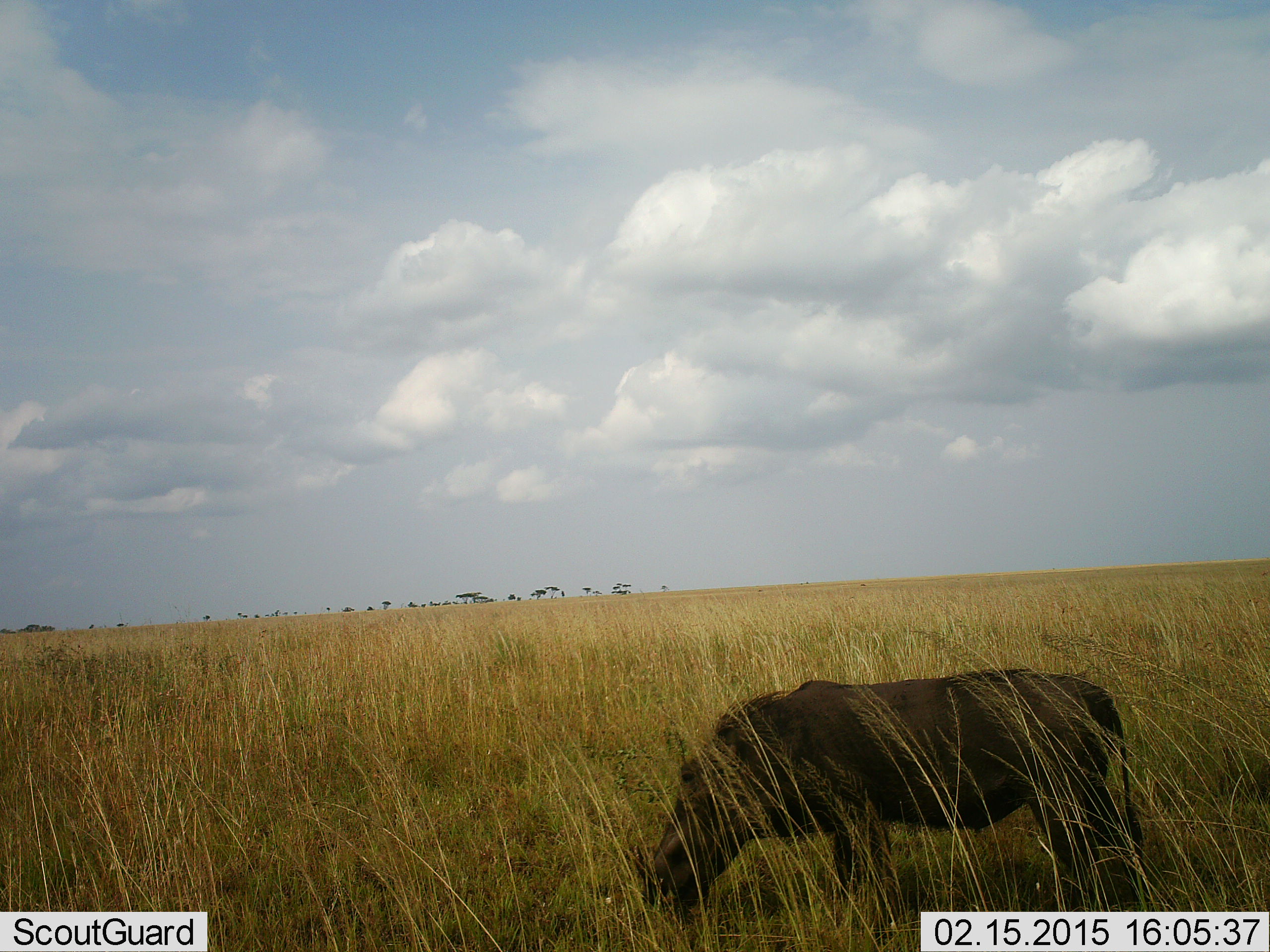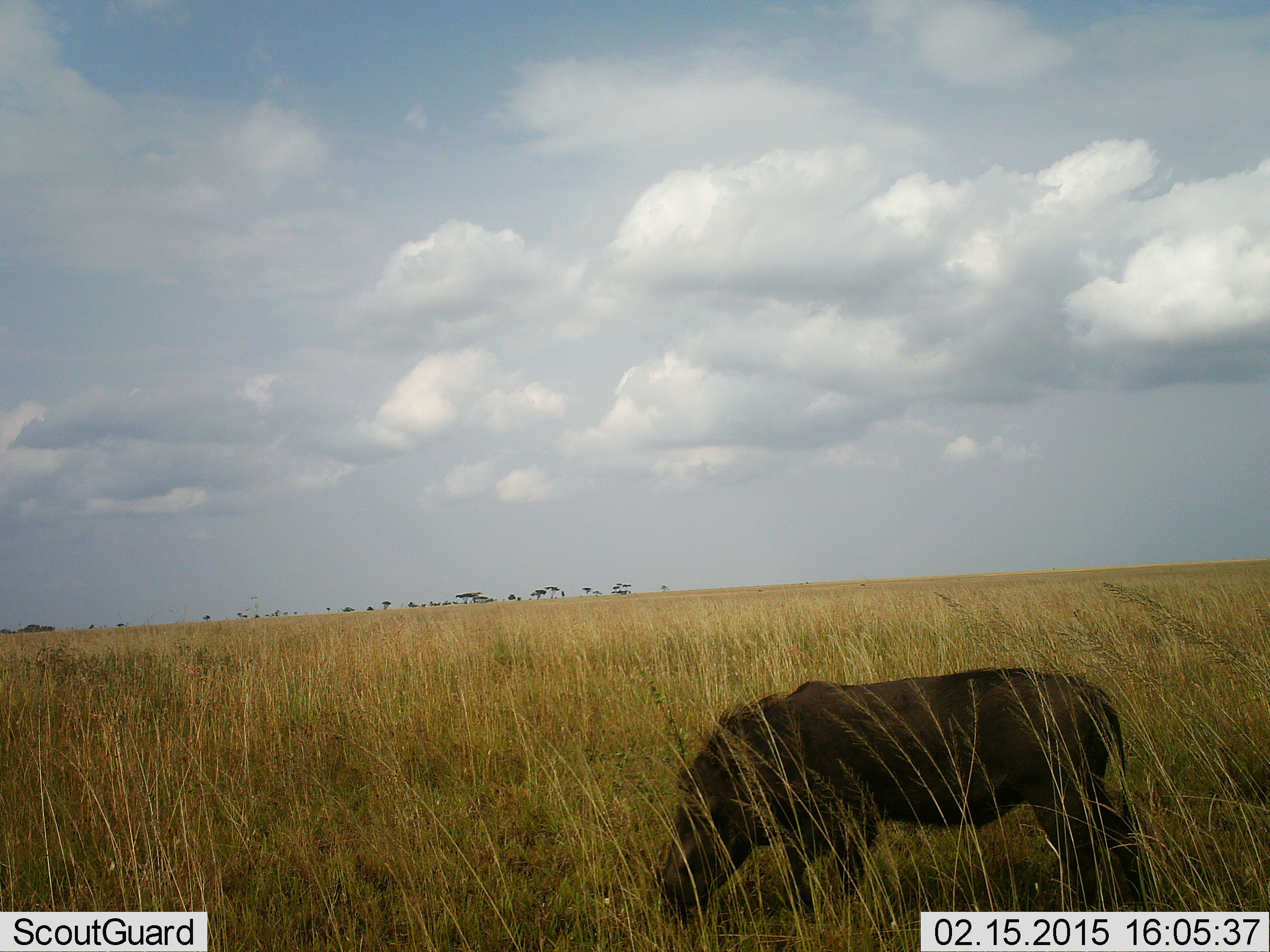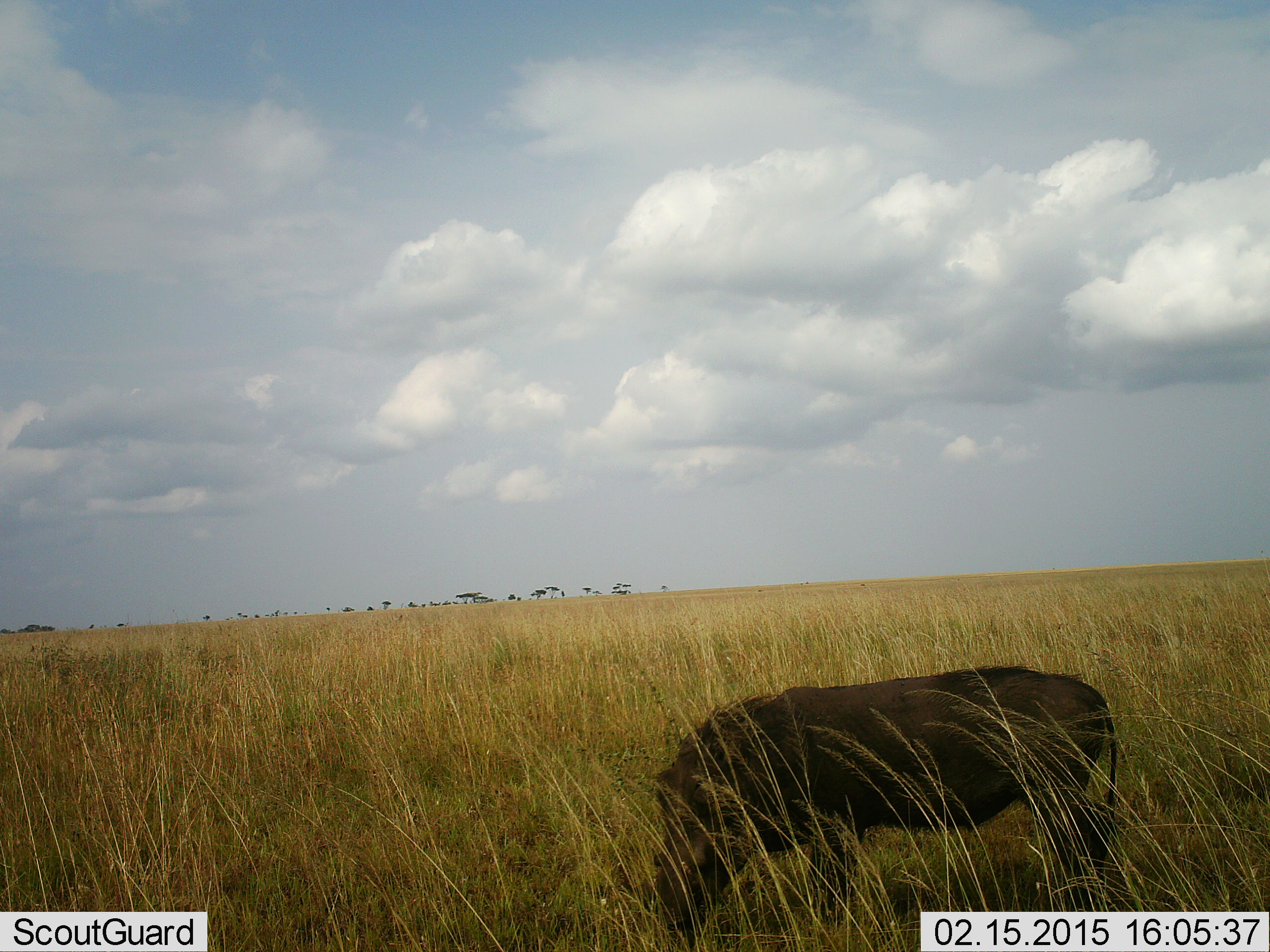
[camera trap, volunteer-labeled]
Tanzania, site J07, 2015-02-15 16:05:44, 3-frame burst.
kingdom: Animalia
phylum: Chordata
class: Mammalia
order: Artiodactyla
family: Suidae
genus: Phacochoerus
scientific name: Phacochoerus africanus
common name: warthog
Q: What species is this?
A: Warthog (Phacochoerus africanus).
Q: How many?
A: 1.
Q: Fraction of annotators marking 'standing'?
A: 30%.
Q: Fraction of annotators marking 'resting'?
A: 0%.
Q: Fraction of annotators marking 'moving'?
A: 10%.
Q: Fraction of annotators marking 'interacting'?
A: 0%.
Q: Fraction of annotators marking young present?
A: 0%.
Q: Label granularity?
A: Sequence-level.